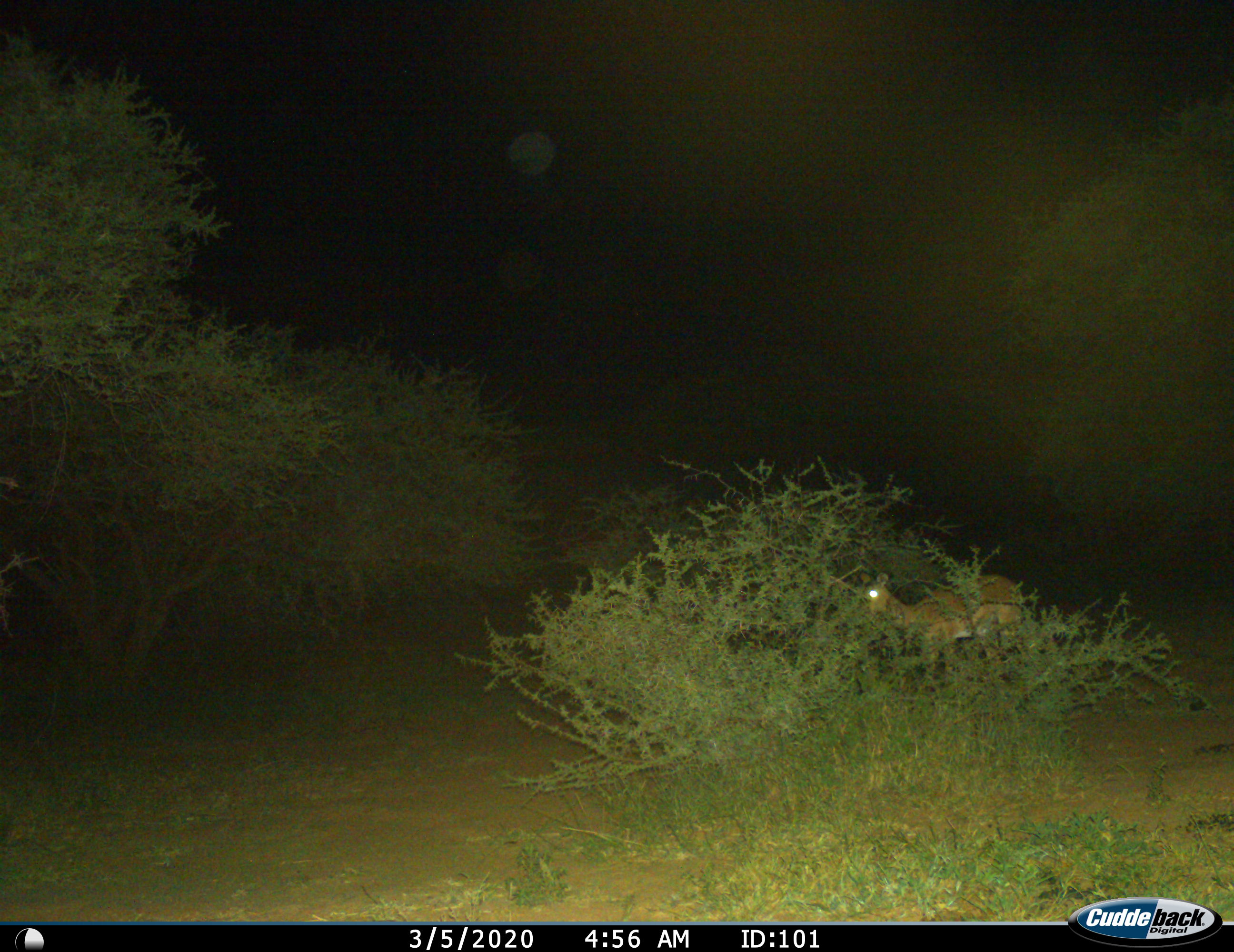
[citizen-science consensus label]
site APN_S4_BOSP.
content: unidentified animal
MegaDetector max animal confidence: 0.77